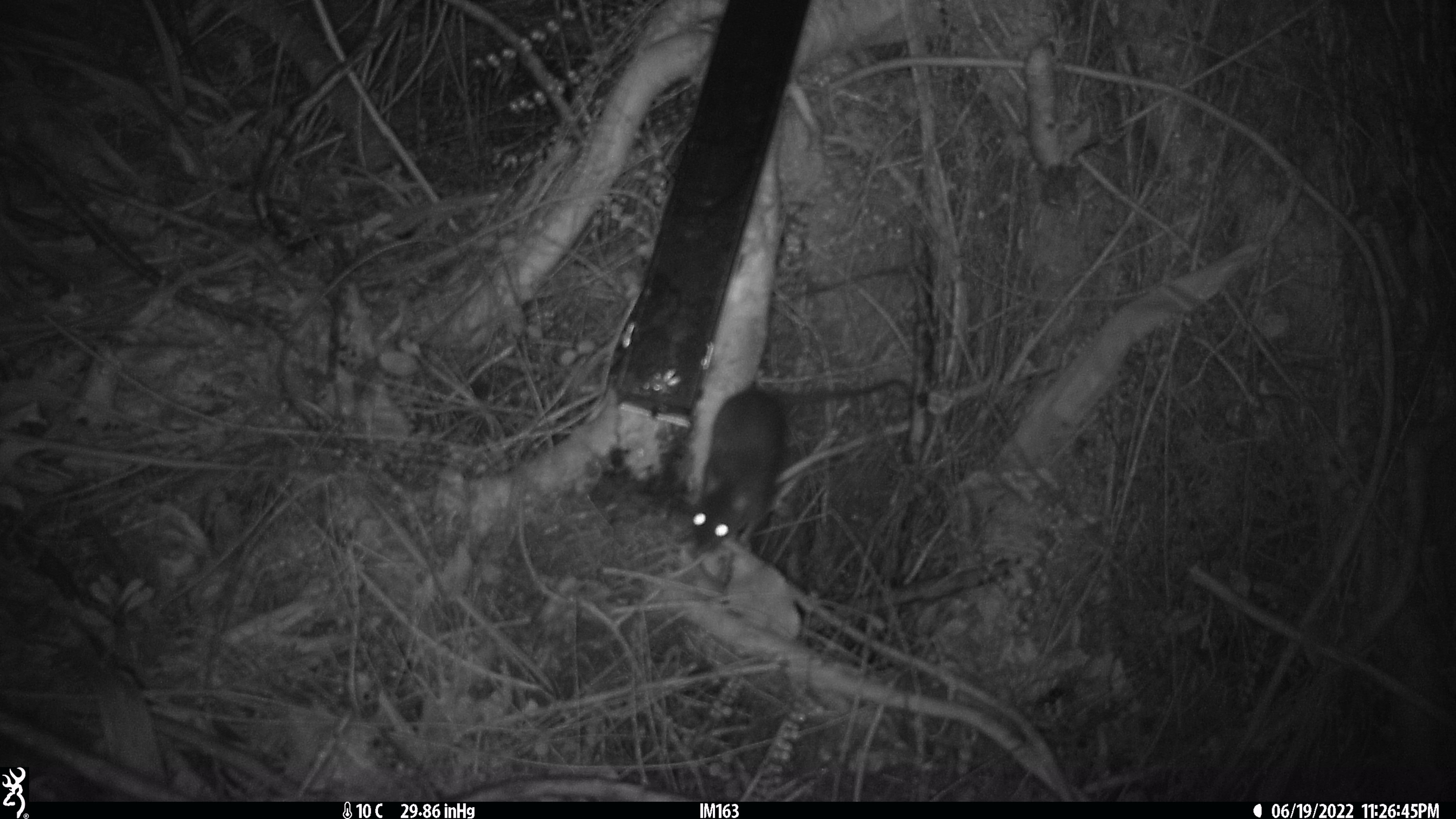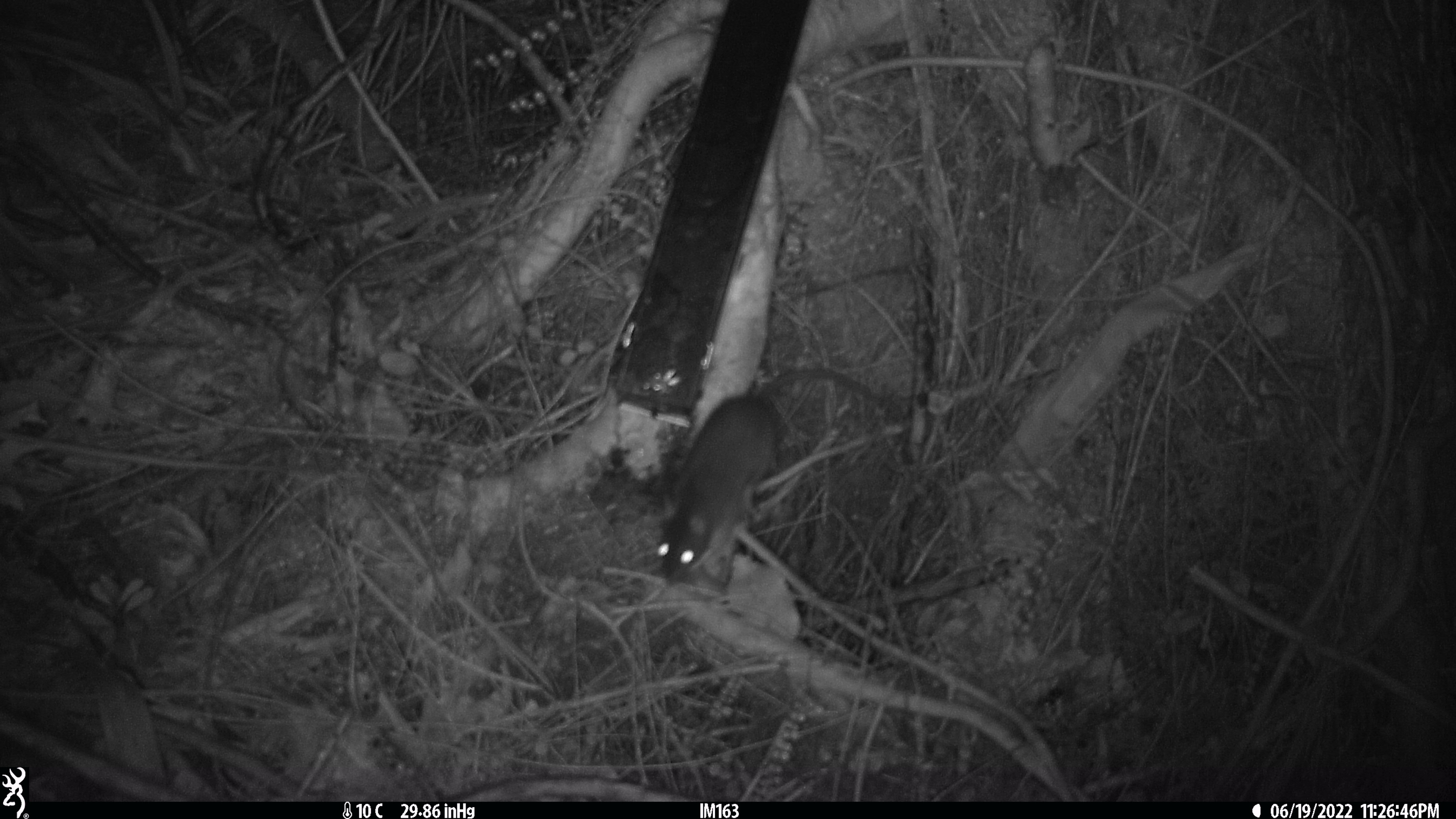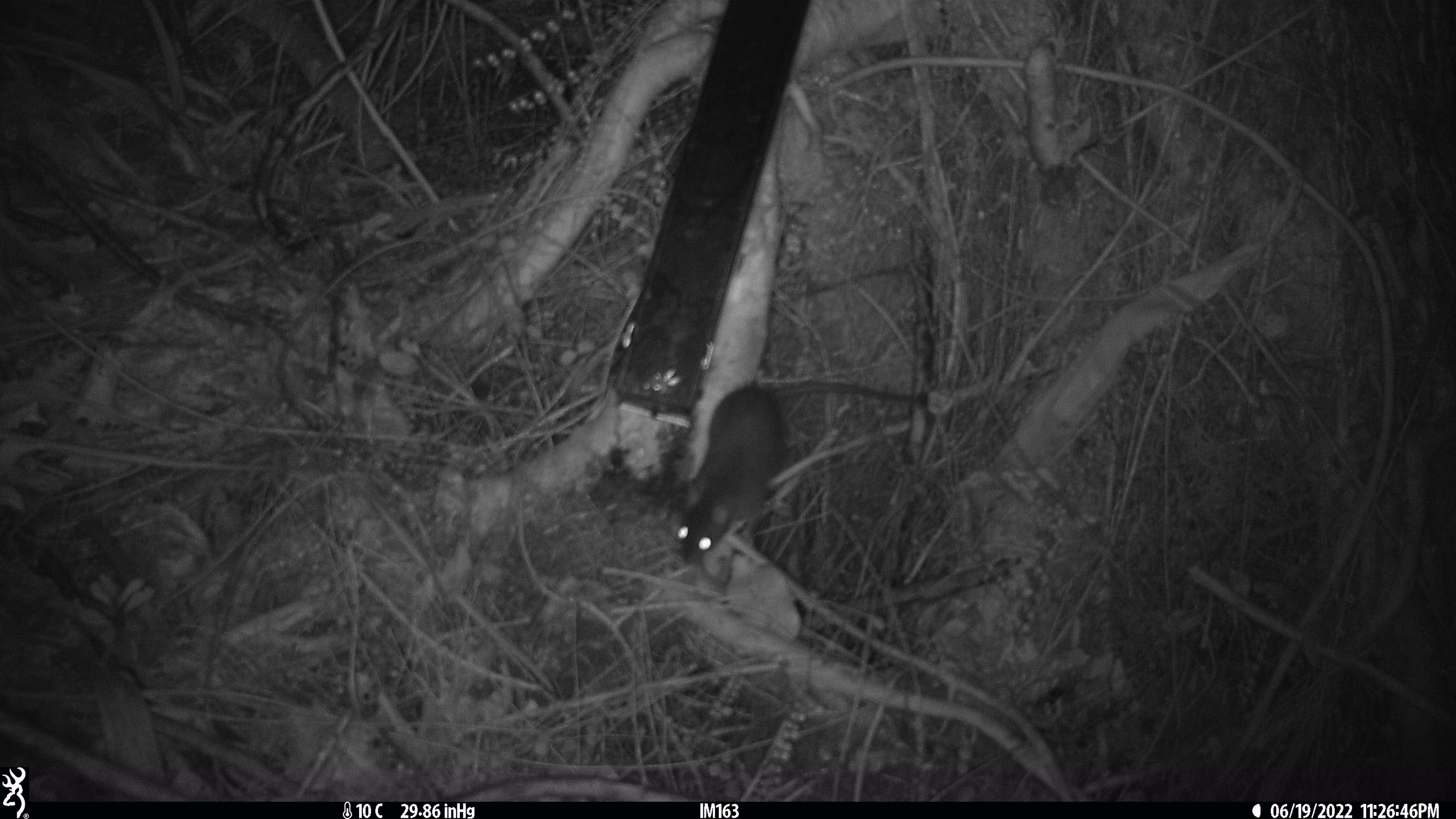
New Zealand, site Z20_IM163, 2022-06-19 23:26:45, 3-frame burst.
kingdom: Animalia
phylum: Chordata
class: Mammalia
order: Rodentia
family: Muridae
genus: Rattus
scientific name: Rattus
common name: rat